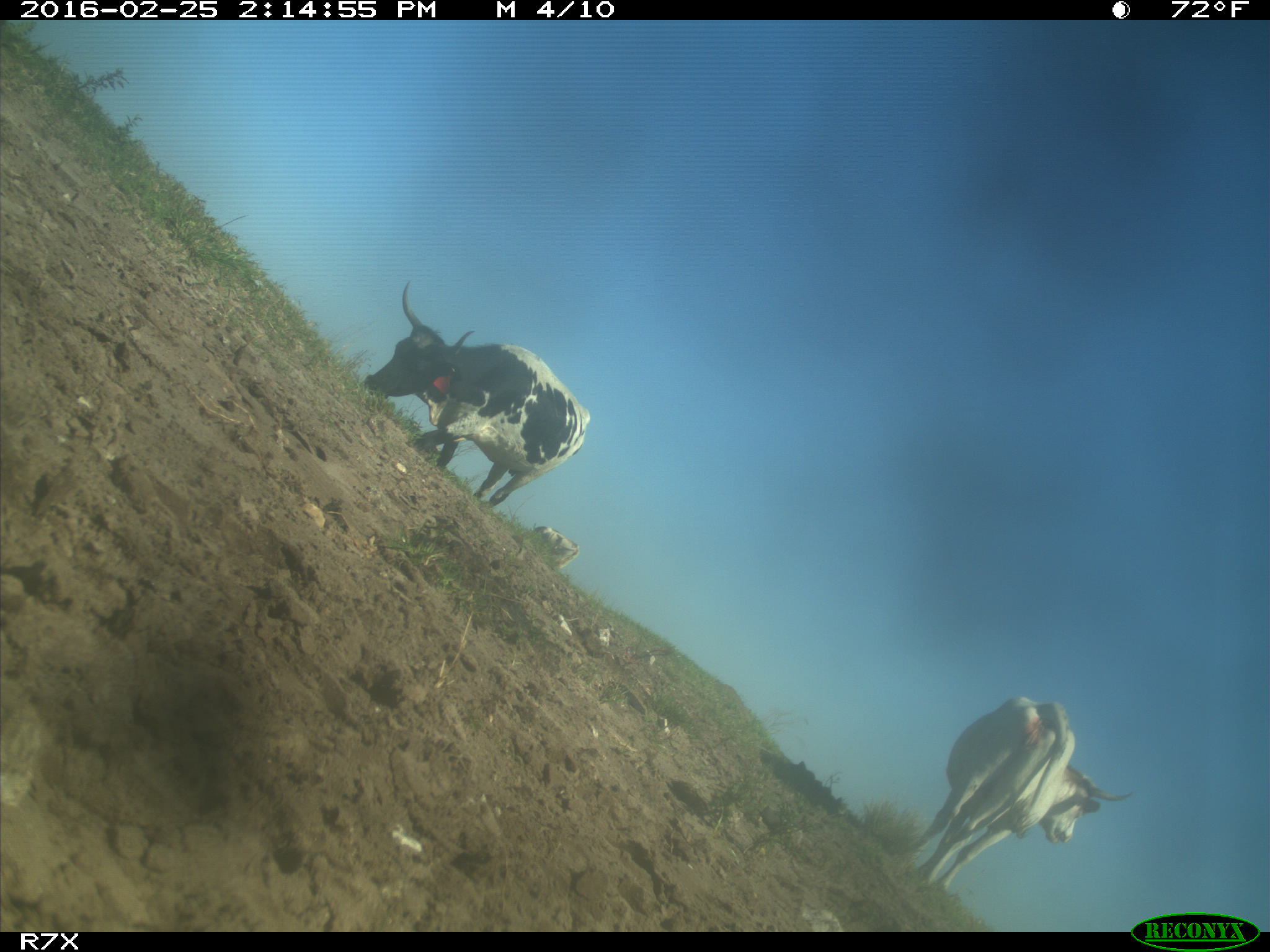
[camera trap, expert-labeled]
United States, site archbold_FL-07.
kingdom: Animalia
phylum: Chordata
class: Mammalia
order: Artiodactyla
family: Bovidae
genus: Bos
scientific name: Bos taurus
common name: domestic cow